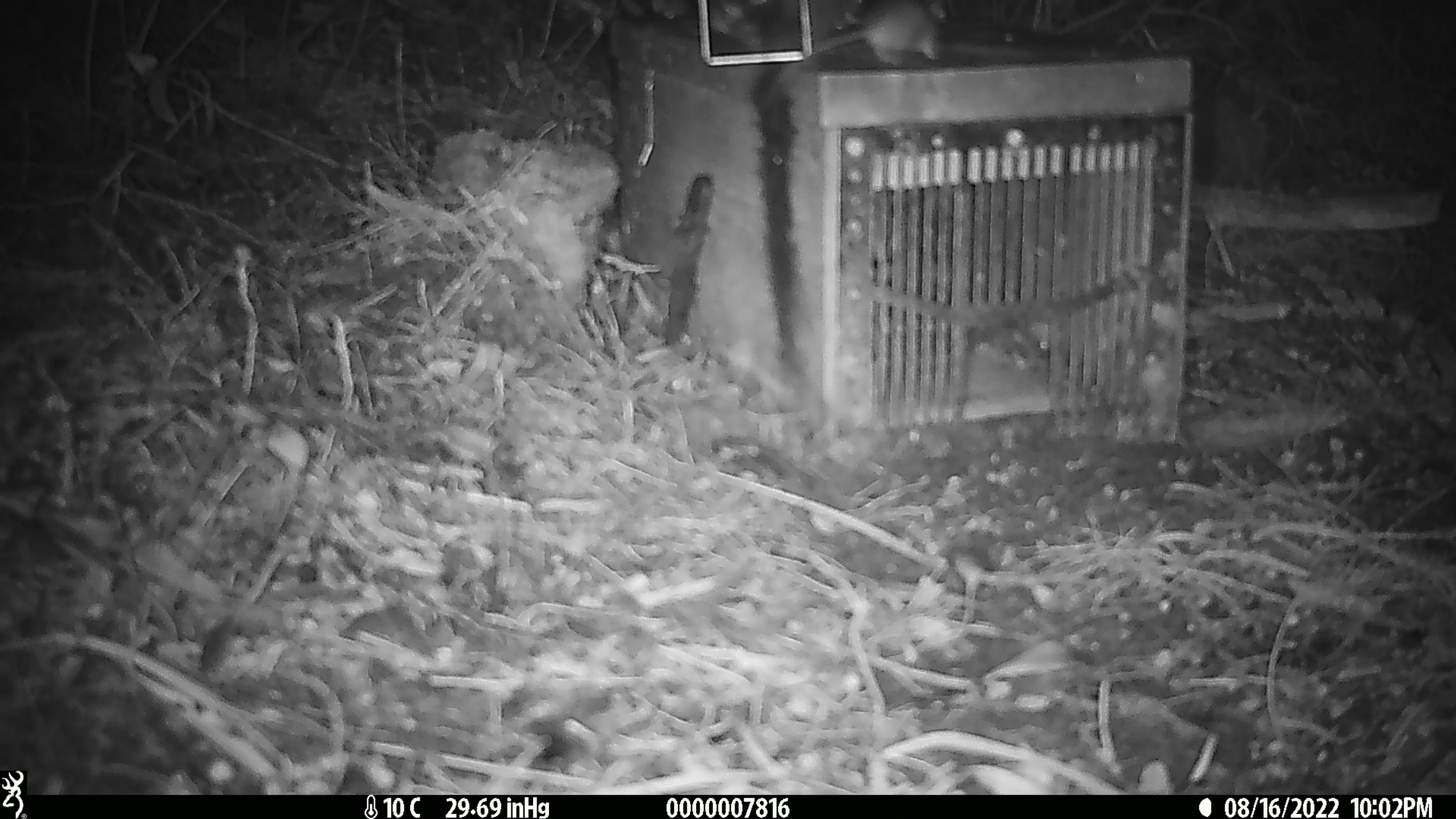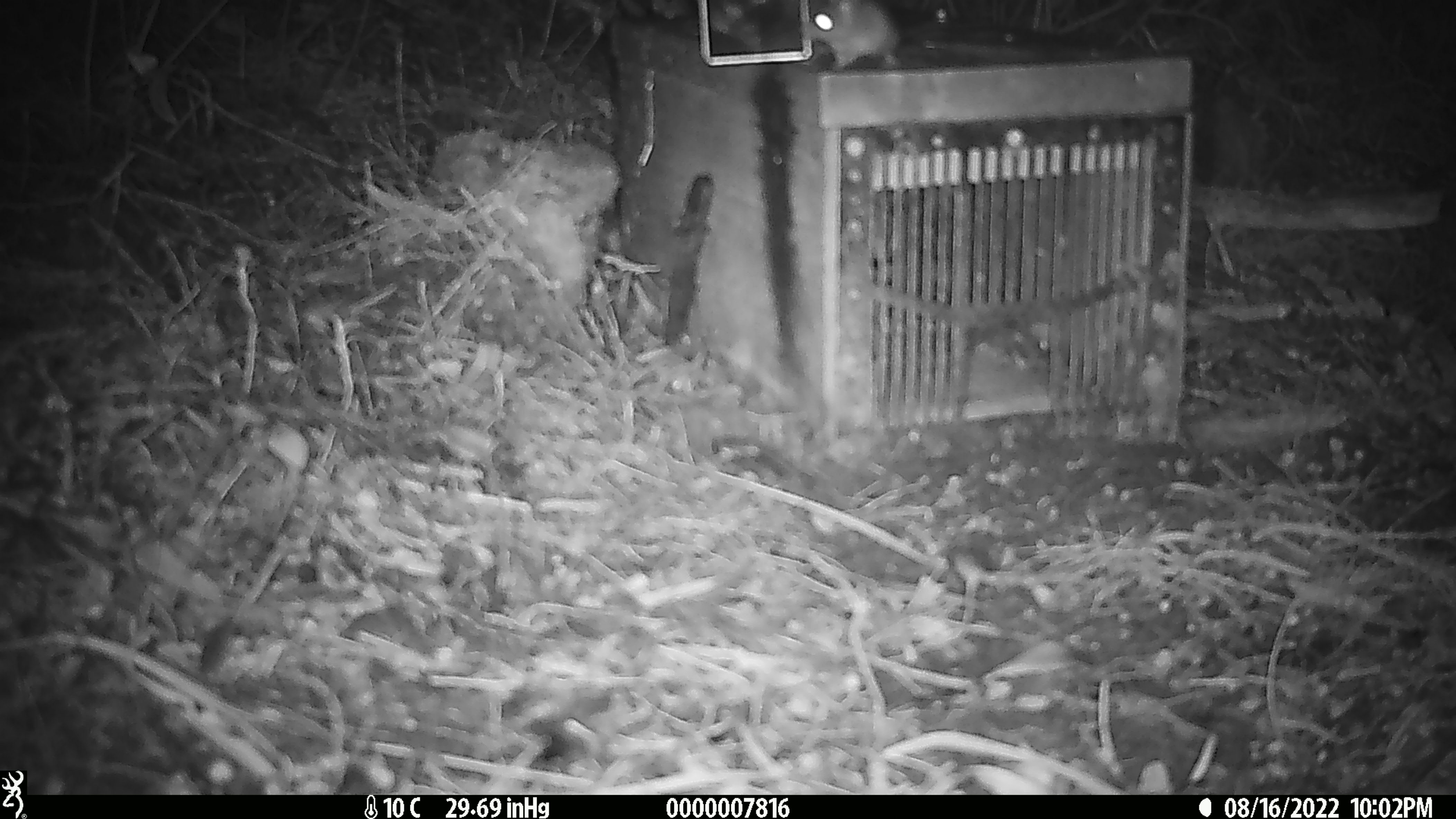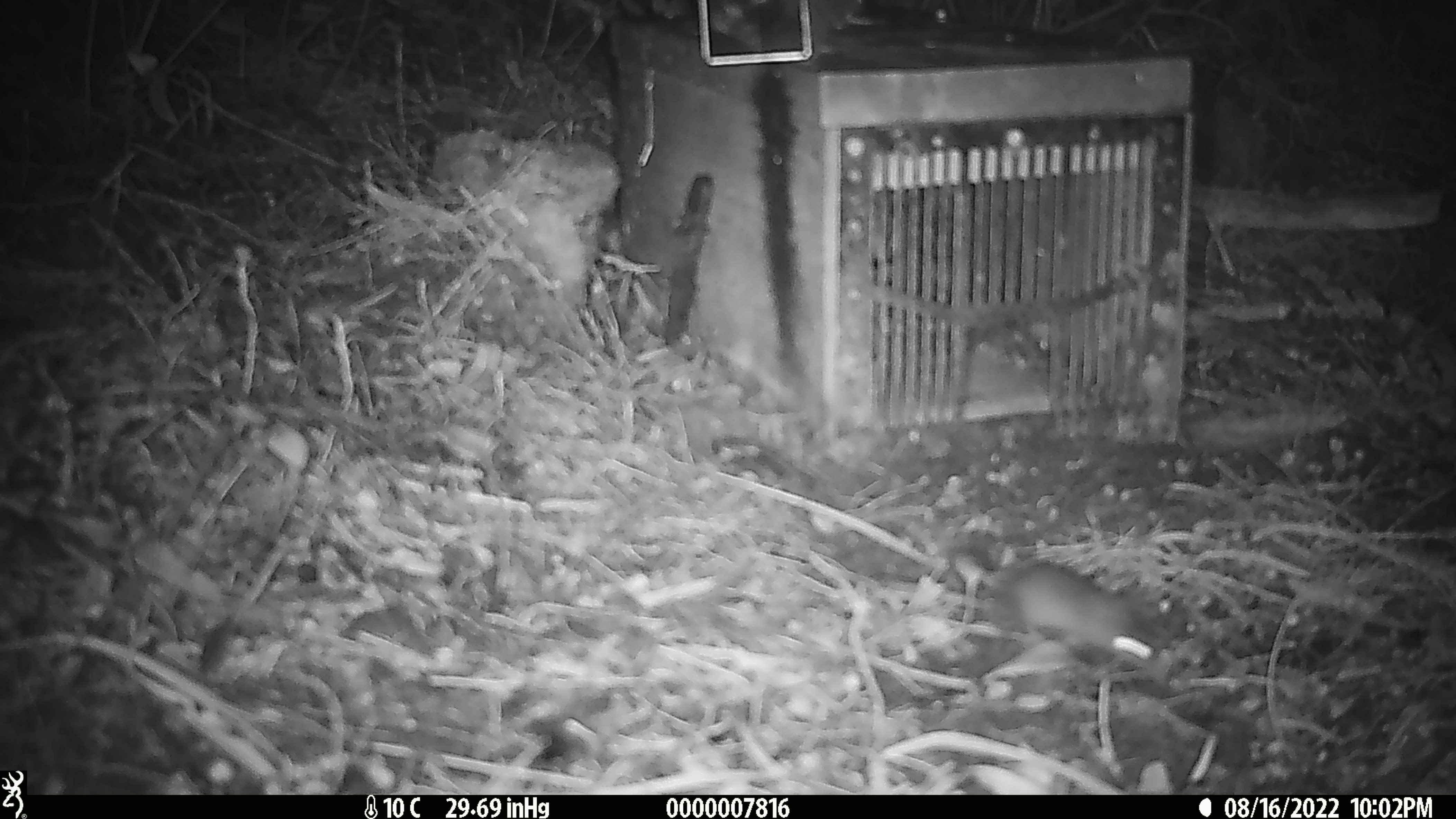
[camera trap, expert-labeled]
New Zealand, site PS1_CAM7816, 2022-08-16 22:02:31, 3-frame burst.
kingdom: Animalia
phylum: Chordata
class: Mammalia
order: Rodentia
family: Muridae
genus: Mus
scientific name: Mus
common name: mouse